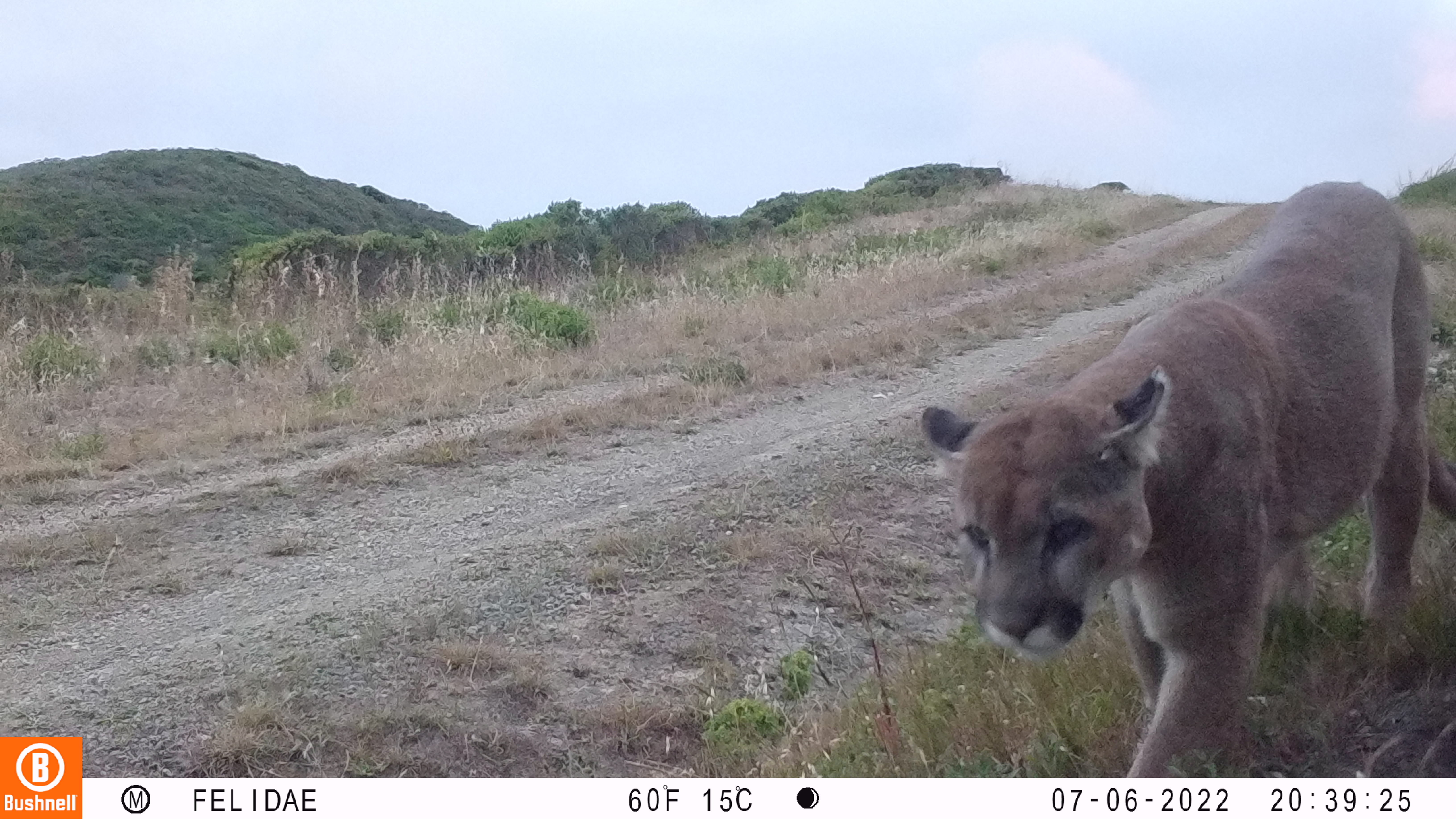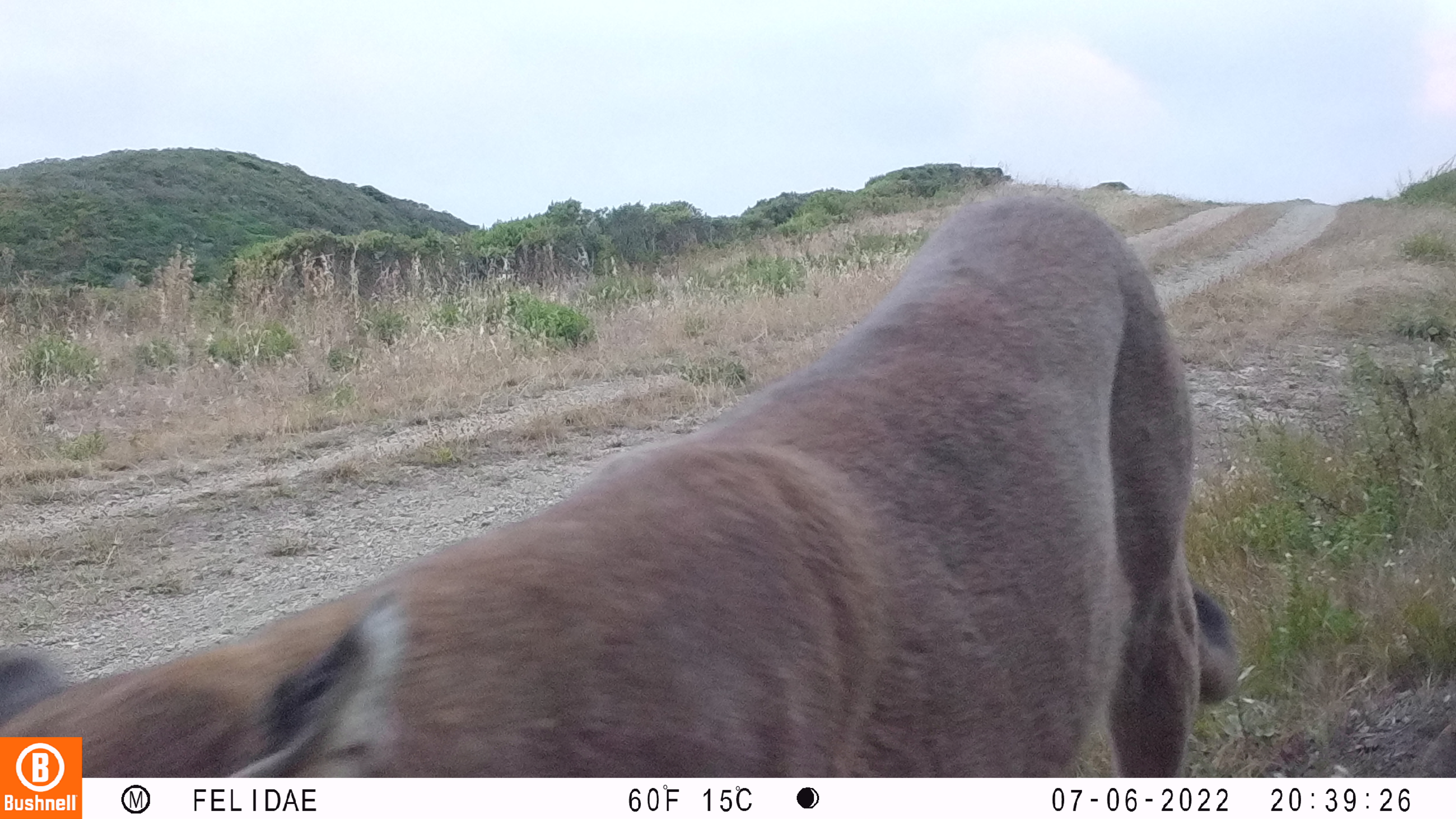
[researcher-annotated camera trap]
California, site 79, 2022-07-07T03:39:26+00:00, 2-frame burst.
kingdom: Animalia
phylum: Chordata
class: Mammalia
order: Carnivora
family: Felidae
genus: Puma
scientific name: Puma concolor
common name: puma